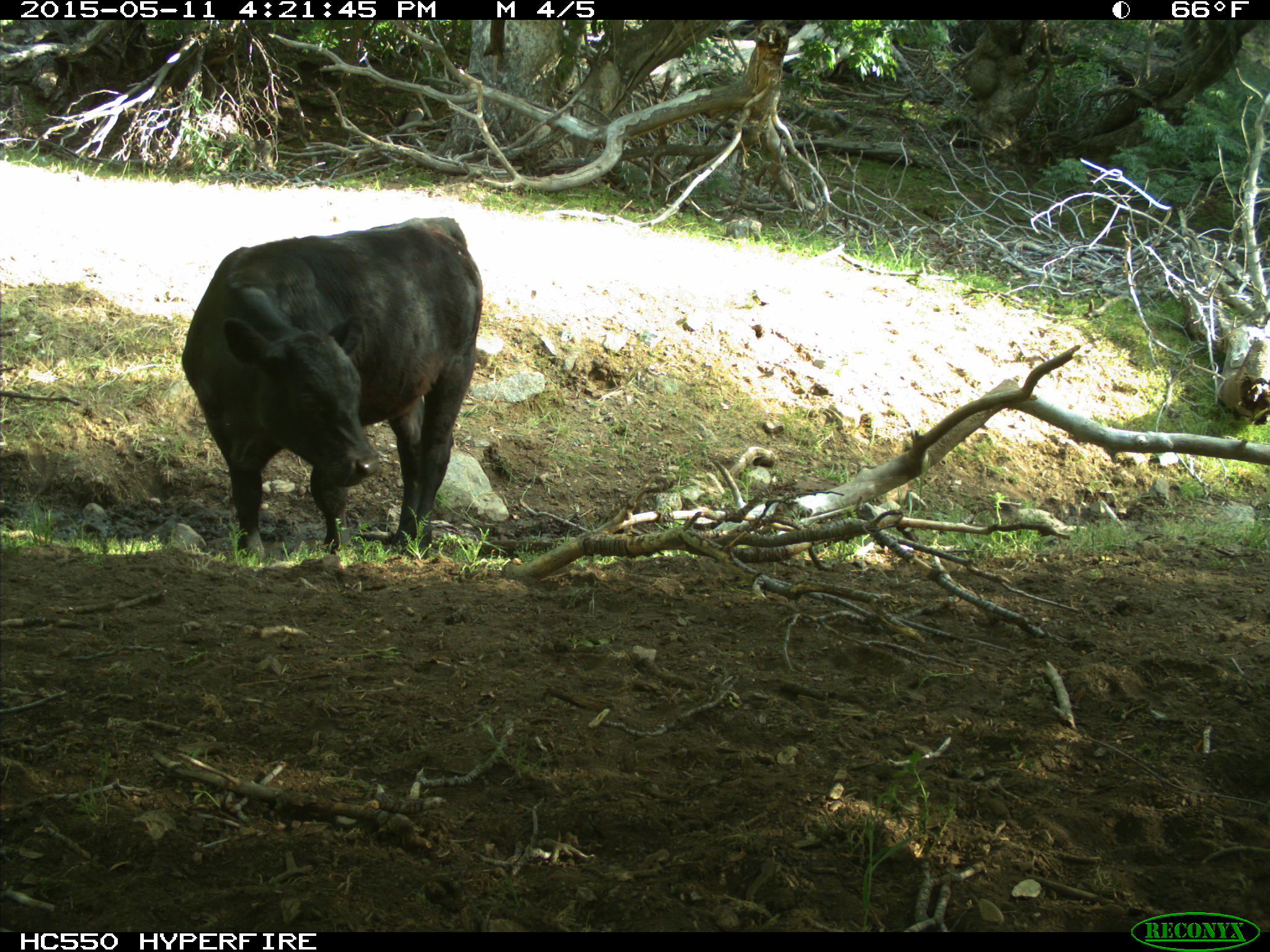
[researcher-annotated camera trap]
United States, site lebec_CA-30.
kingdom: Animalia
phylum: Chordata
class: Mammalia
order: Artiodactyla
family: Bovidae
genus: Bos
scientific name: Bos taurus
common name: domestic cow